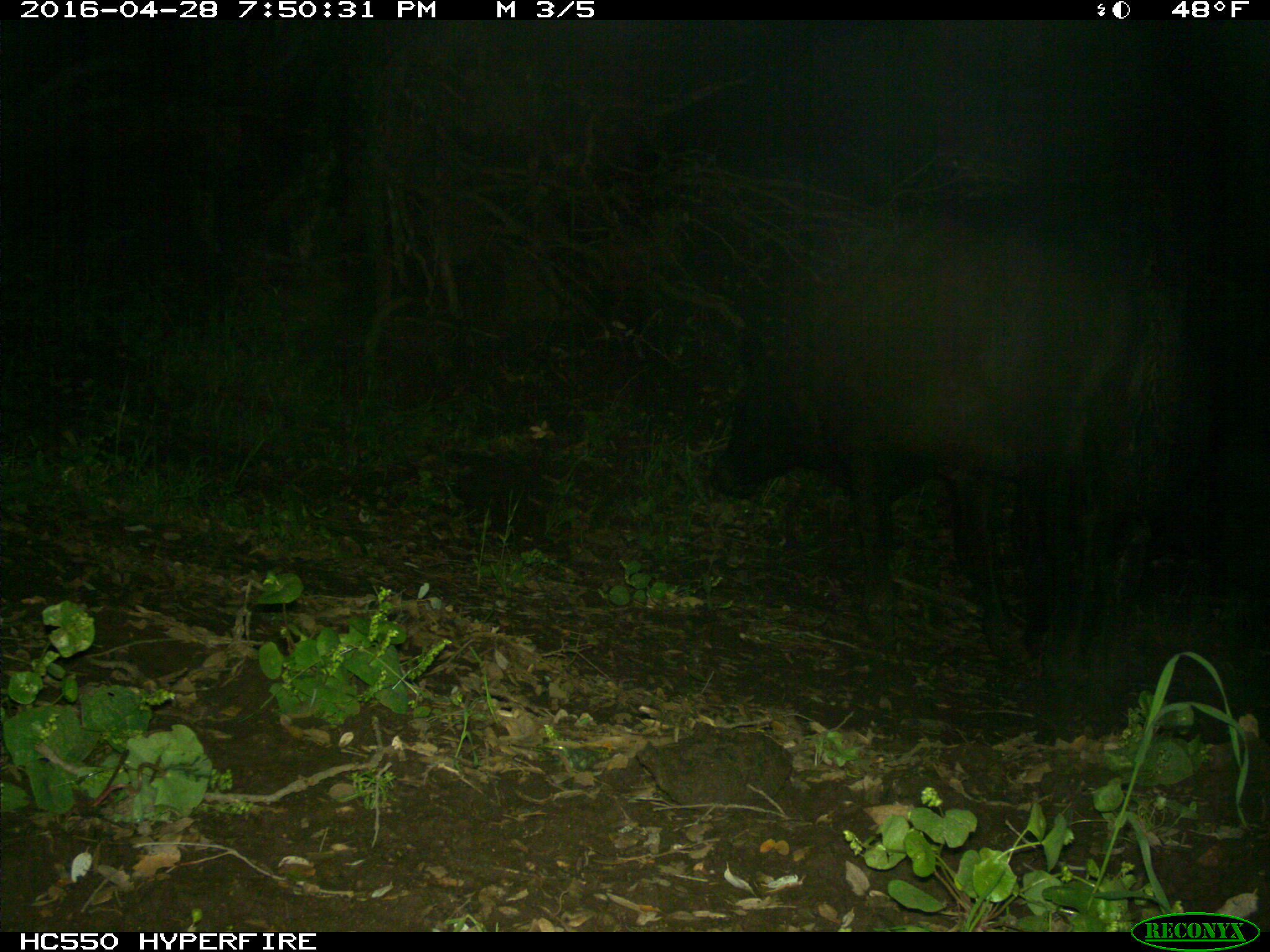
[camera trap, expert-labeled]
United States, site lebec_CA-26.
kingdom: Animalia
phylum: Chordata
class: Mammalia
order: Artiodactyla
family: Bovidae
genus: Bos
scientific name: Bos taurus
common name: domestic cow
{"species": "Bos taurus (domestic cow)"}